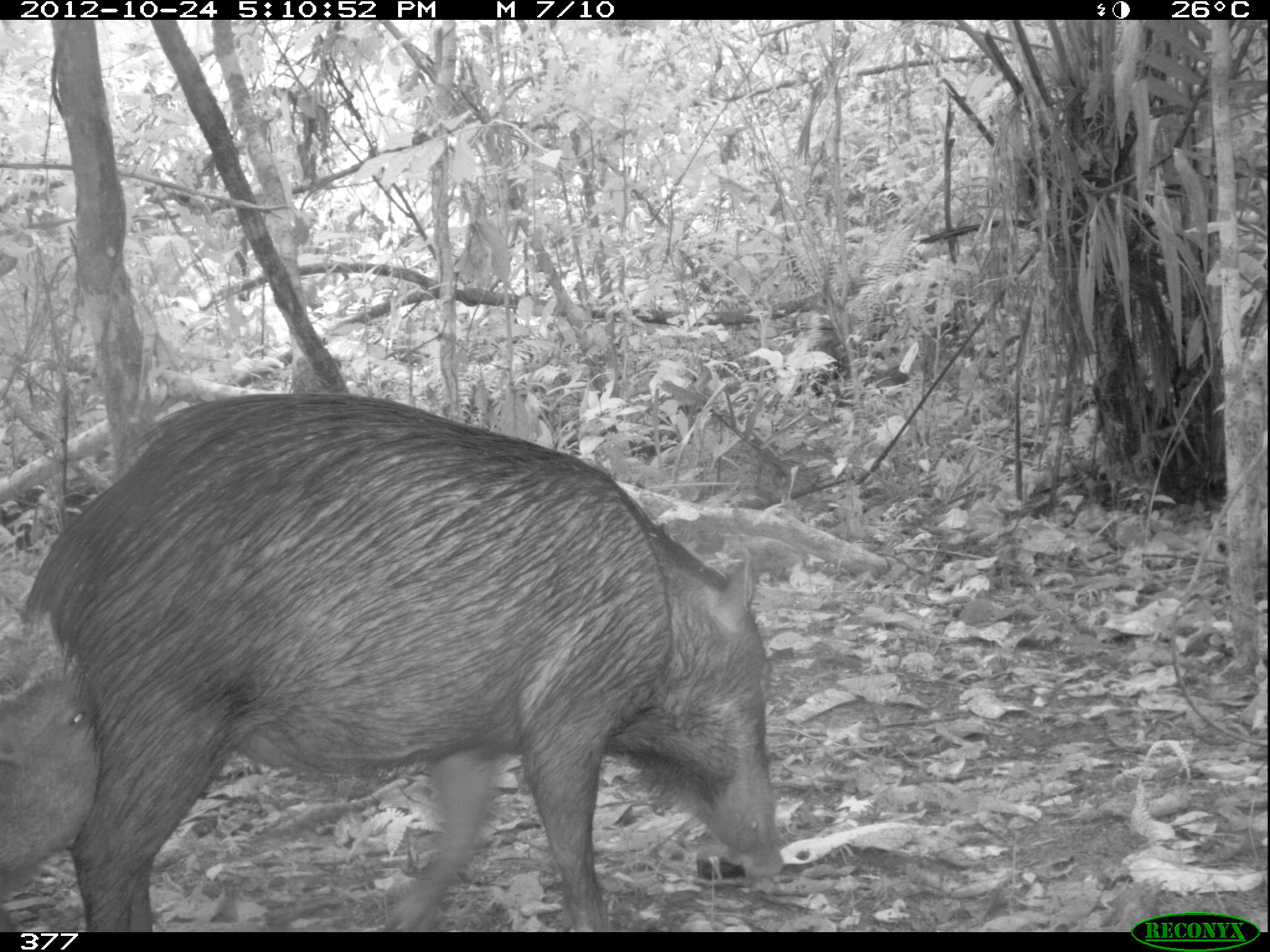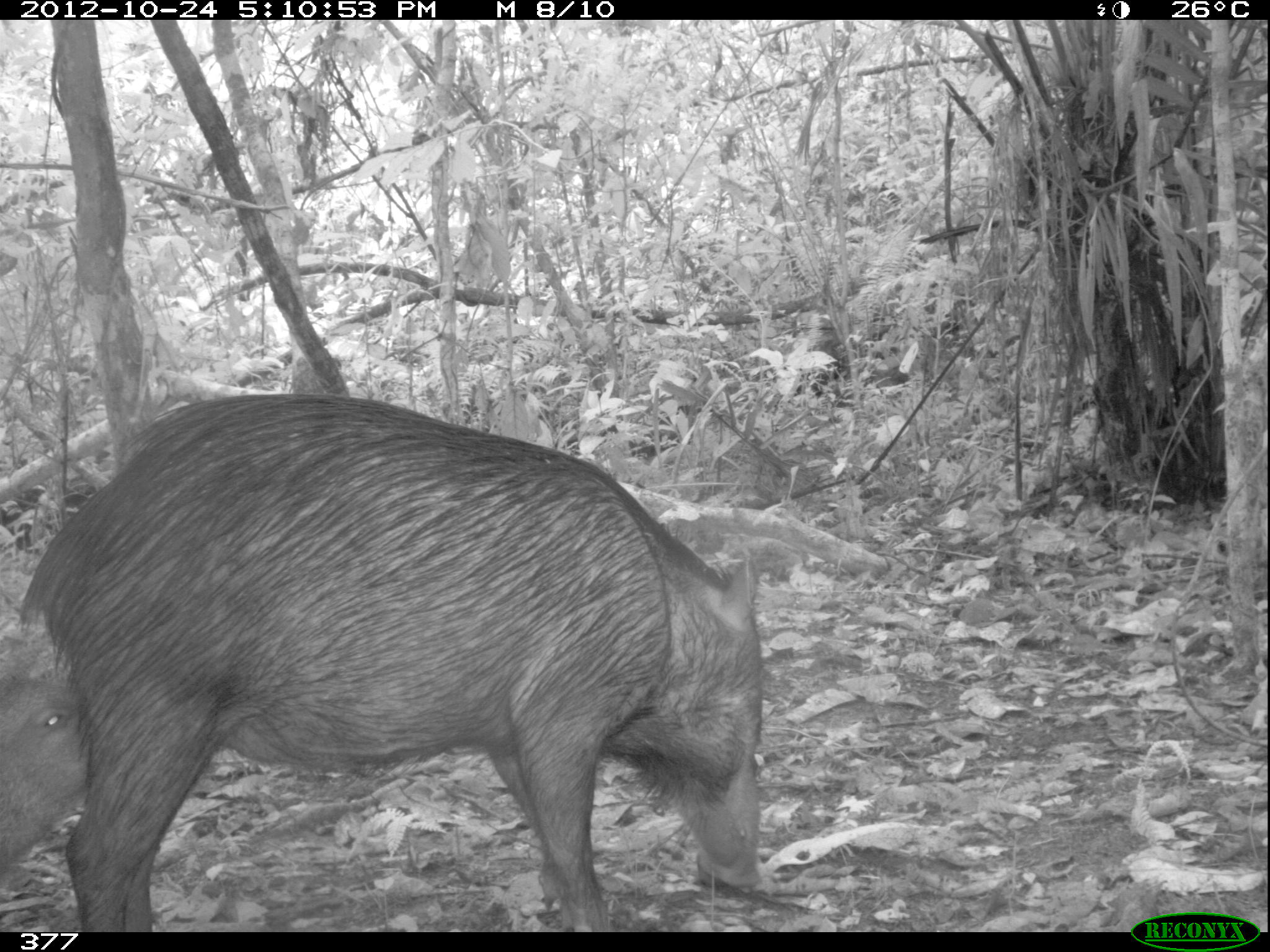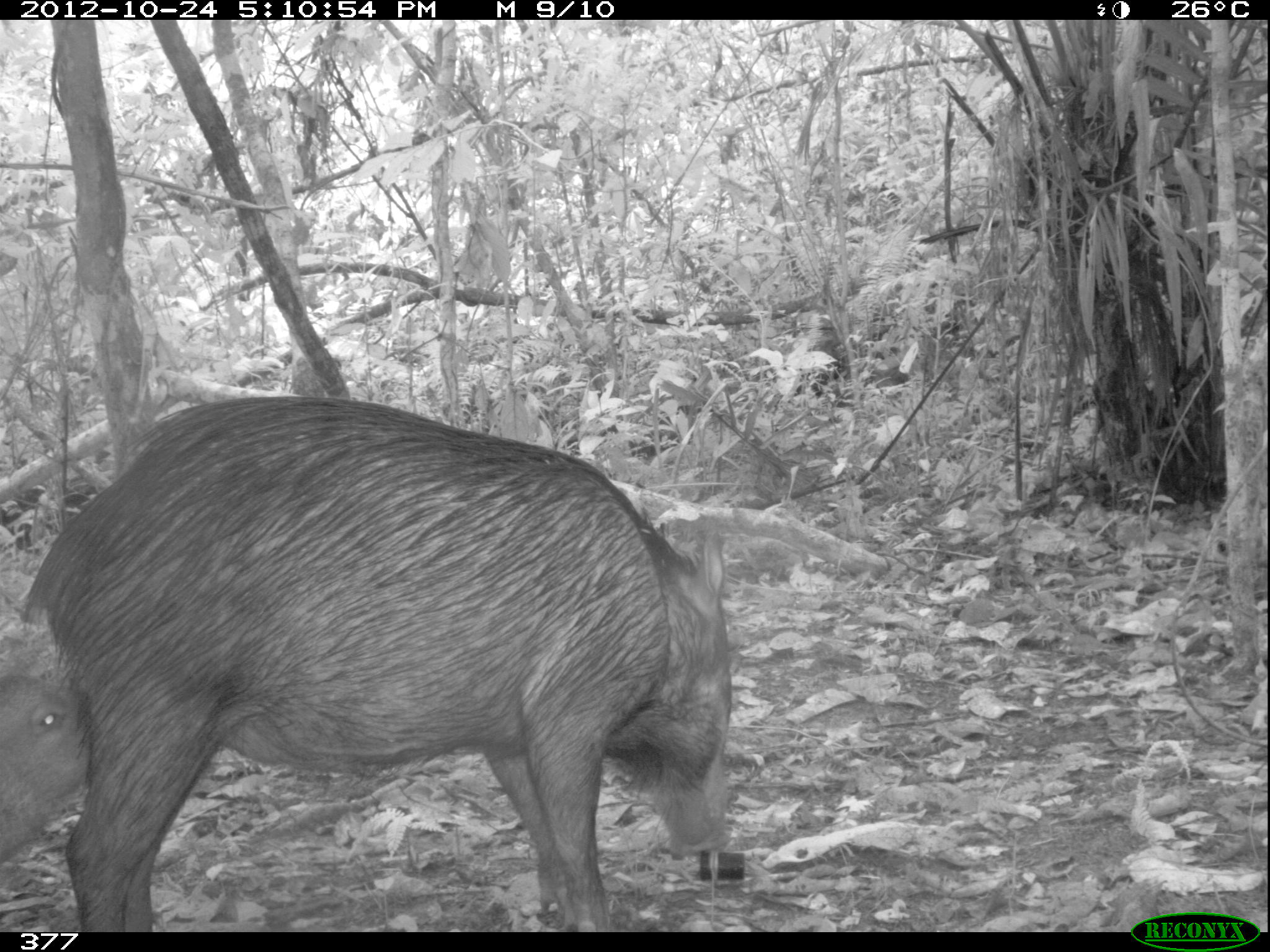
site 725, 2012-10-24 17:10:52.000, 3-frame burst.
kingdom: Animalia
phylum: Chordata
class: Mammalia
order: Artiodactyla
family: Tayassuidae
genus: Tayassu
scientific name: Tayassu pecari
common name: white-lipped peccary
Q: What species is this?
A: Tayassu pecari (white-lipped peccary).